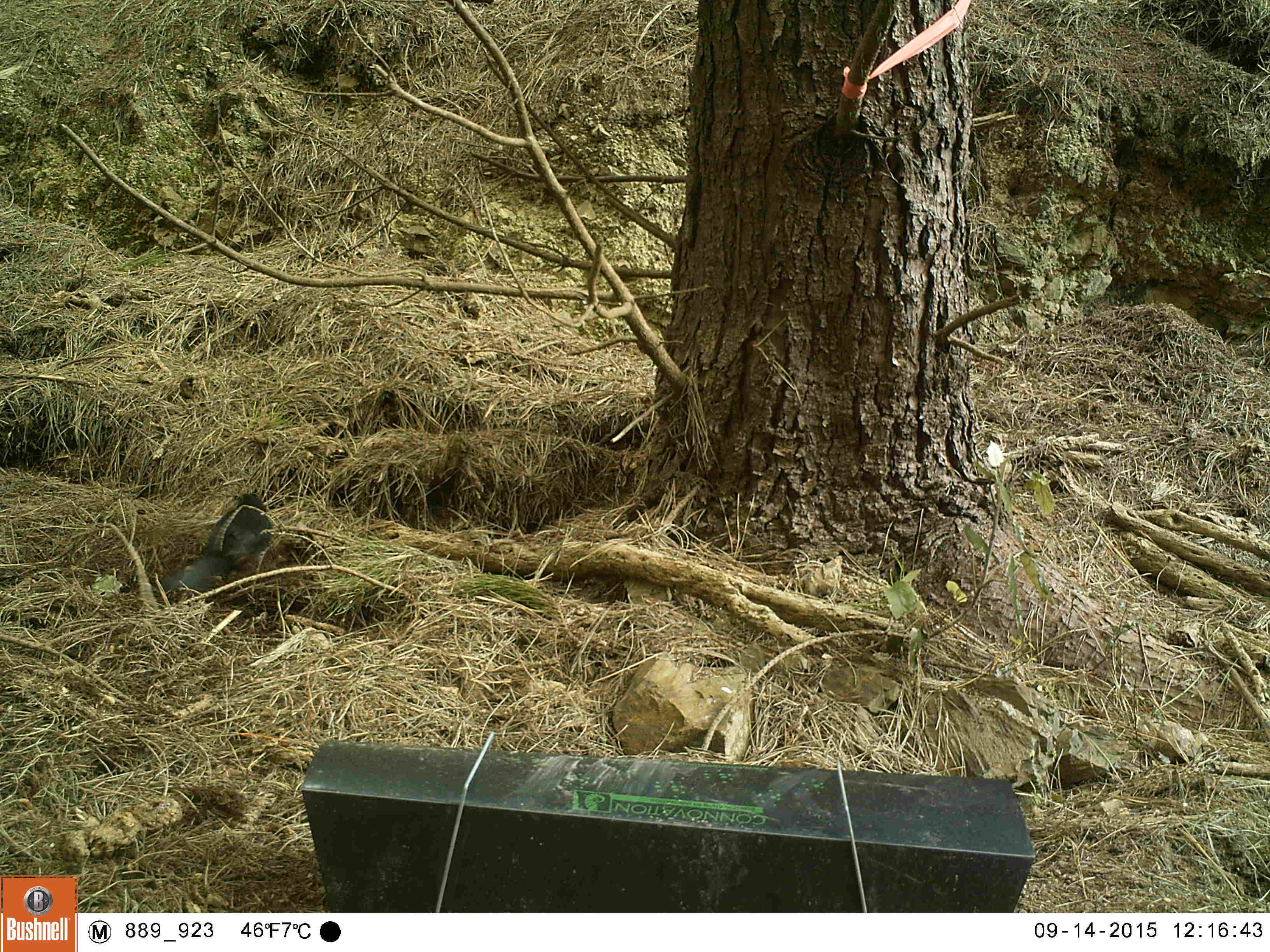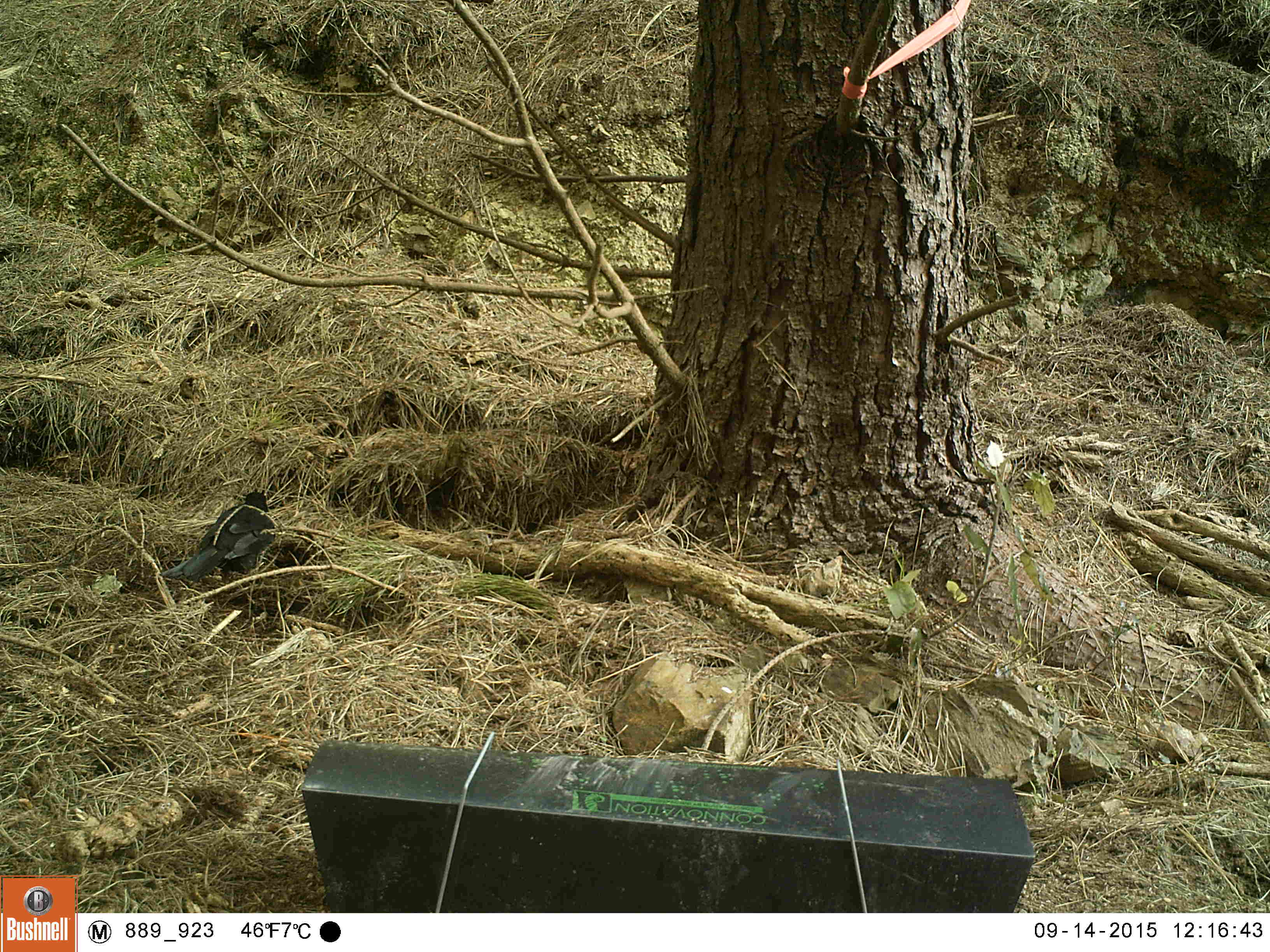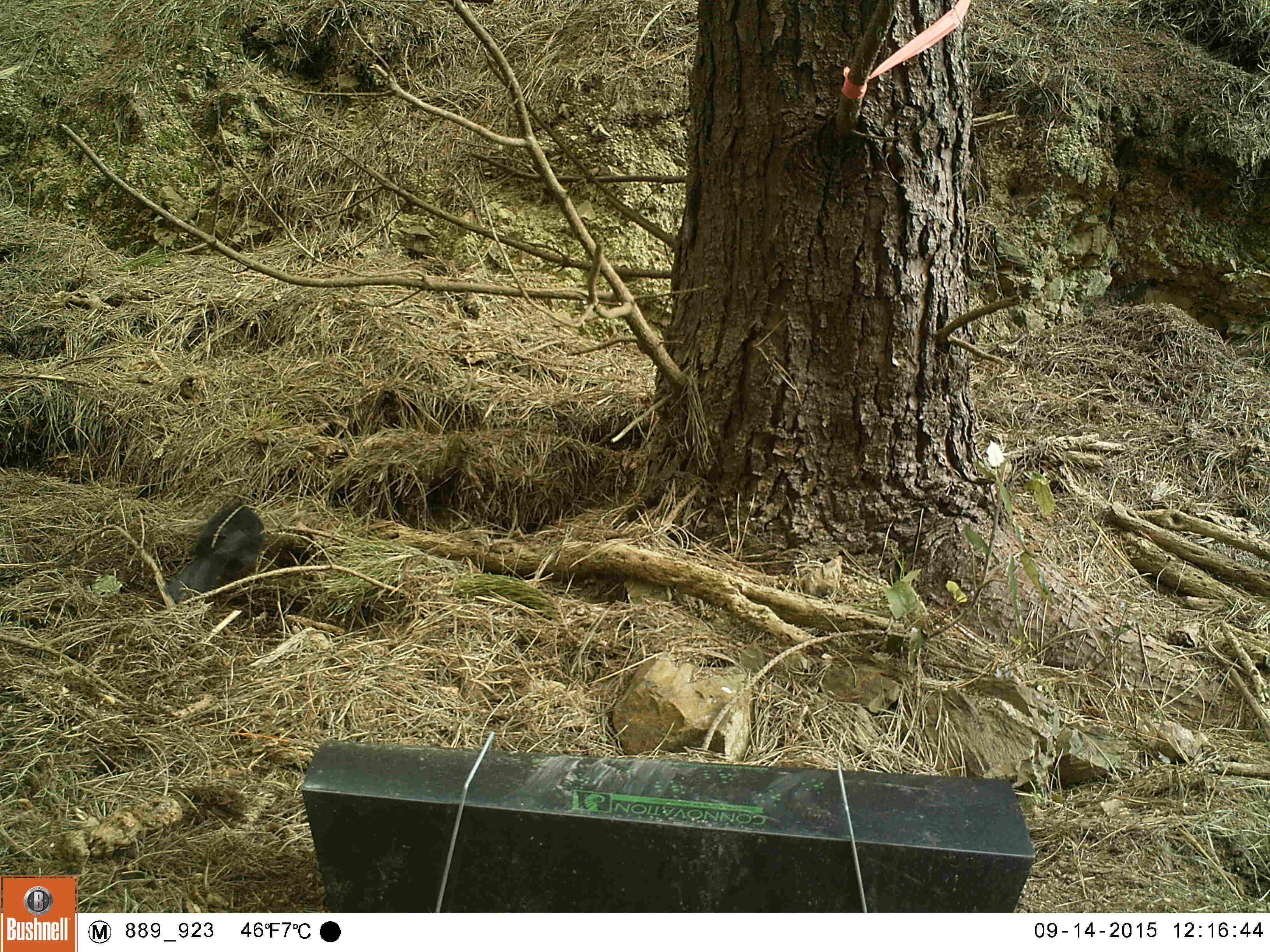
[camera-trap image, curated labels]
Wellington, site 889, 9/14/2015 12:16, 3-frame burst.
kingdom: Animalia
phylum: Chordata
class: Aves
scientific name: Aves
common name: bird